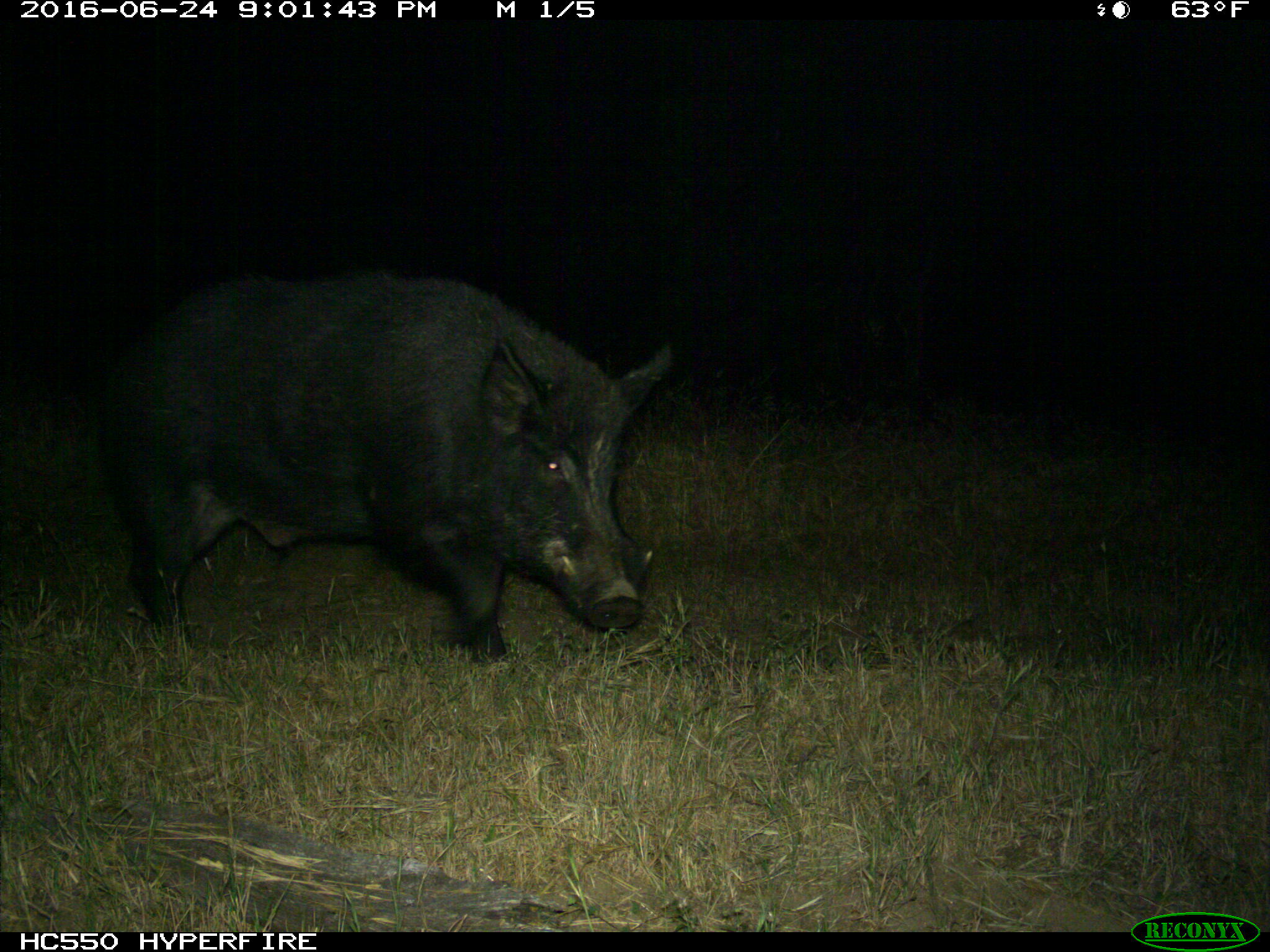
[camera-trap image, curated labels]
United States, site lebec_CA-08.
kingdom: Animalia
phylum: Chordata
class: Mammalia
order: Artiodactyla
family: Suidae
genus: Sus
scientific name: Sus scrofa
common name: wild boar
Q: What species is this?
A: Sus scrofa (wild boar).